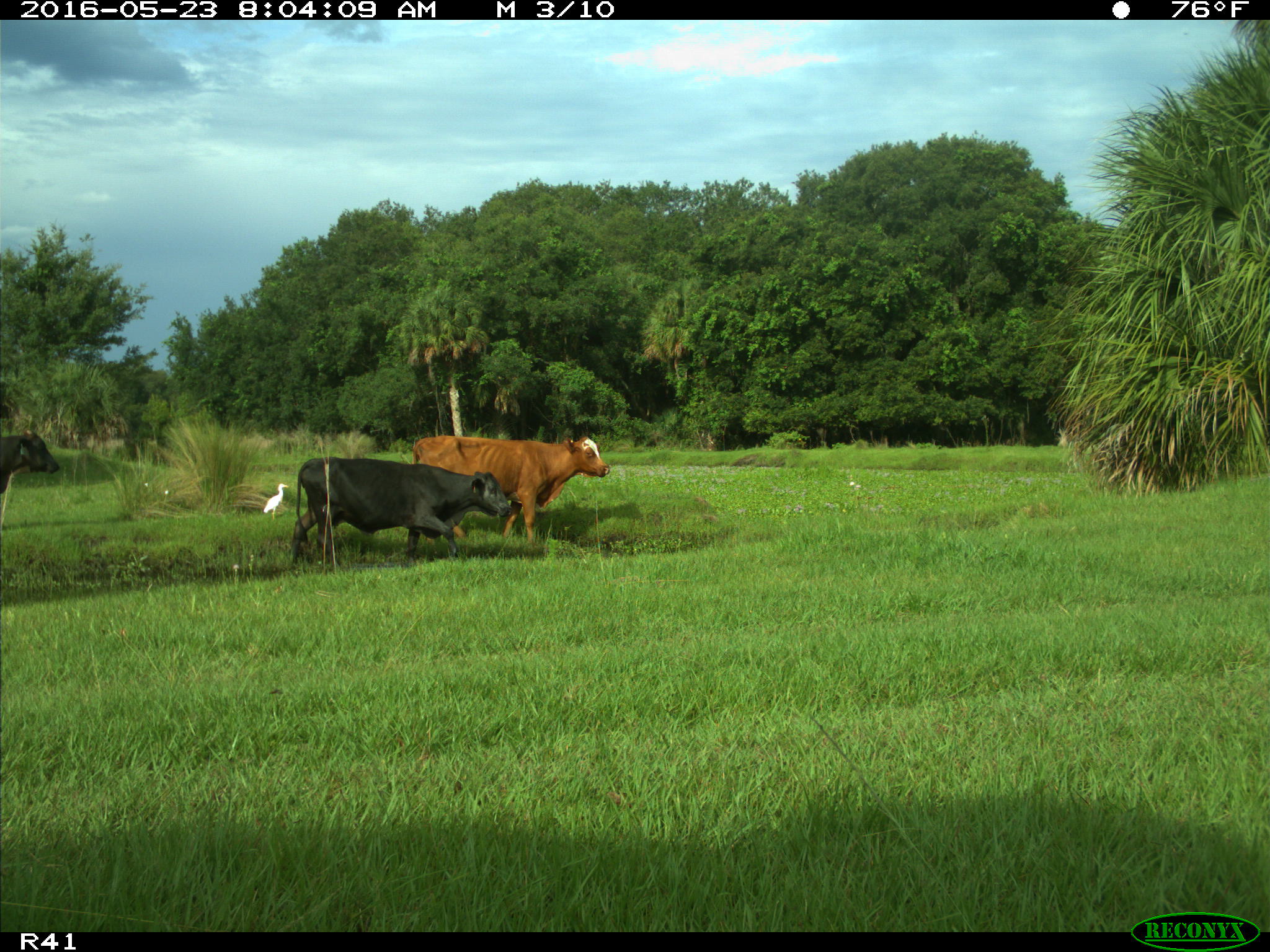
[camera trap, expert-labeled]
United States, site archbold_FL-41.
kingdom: Animalia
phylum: Chordata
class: Mammalia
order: Artiodactyla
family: Bovidae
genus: Bos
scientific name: Bos taurus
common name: domestic cow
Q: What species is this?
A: Bos taurus (domestic cow).